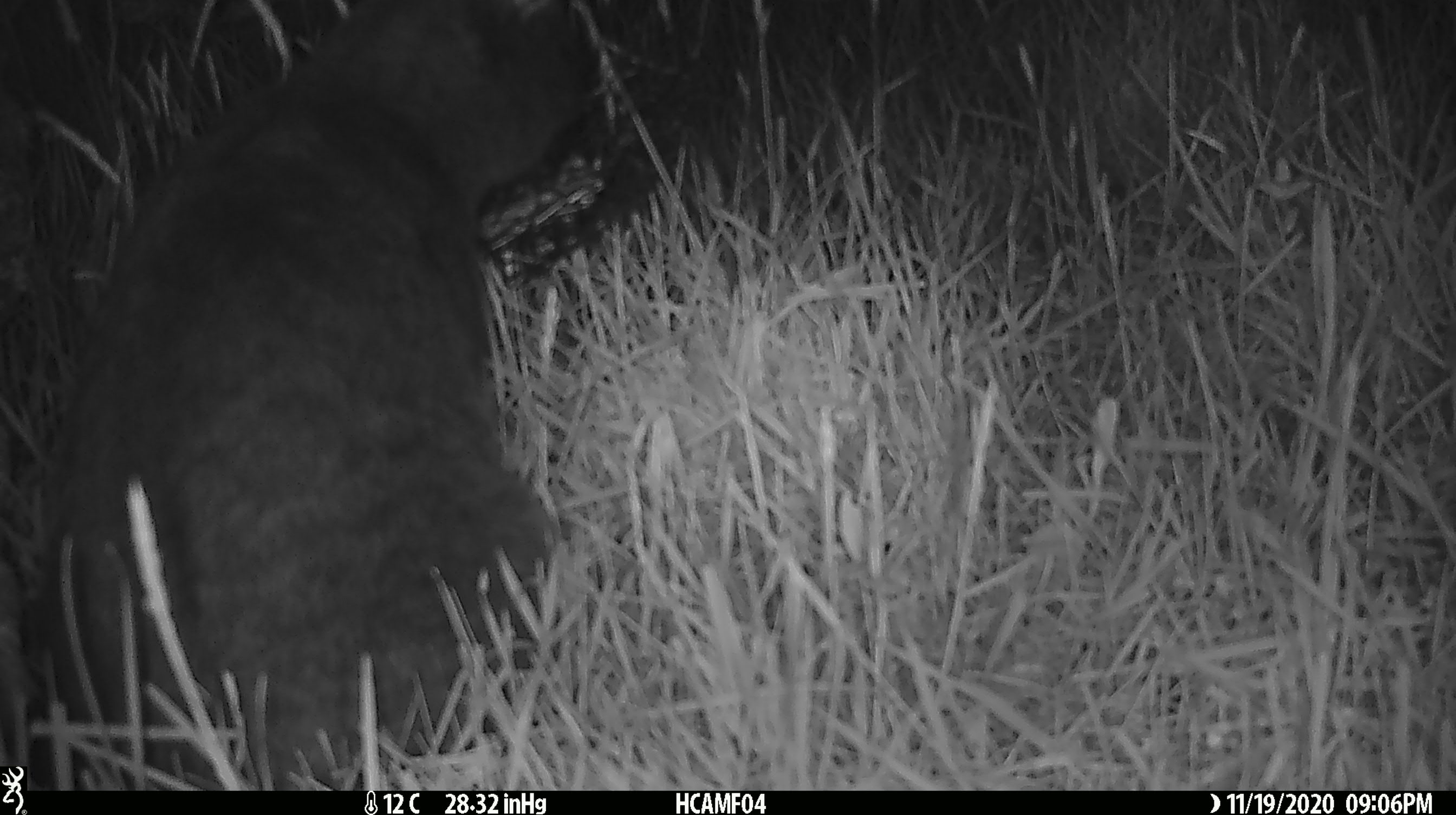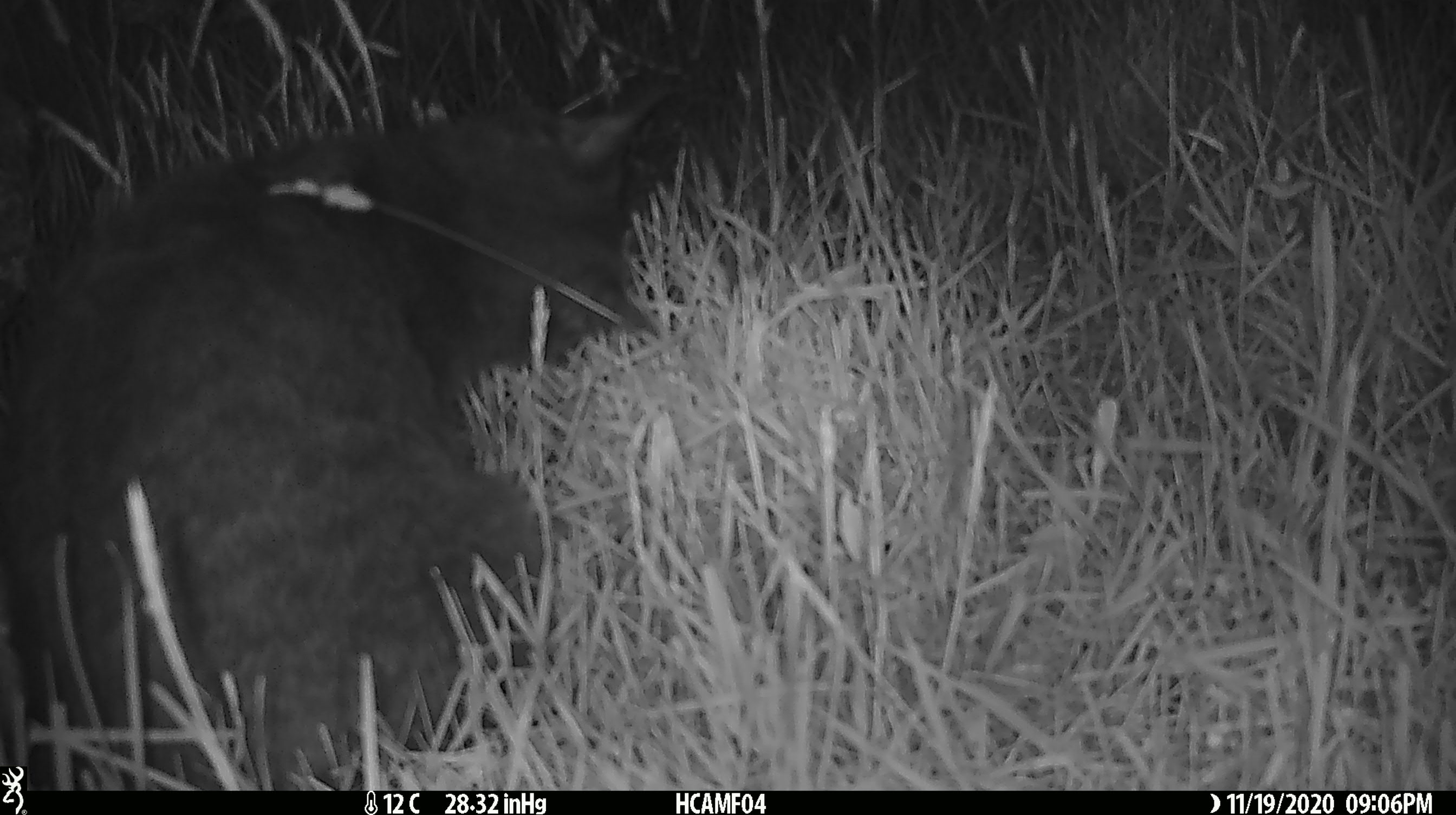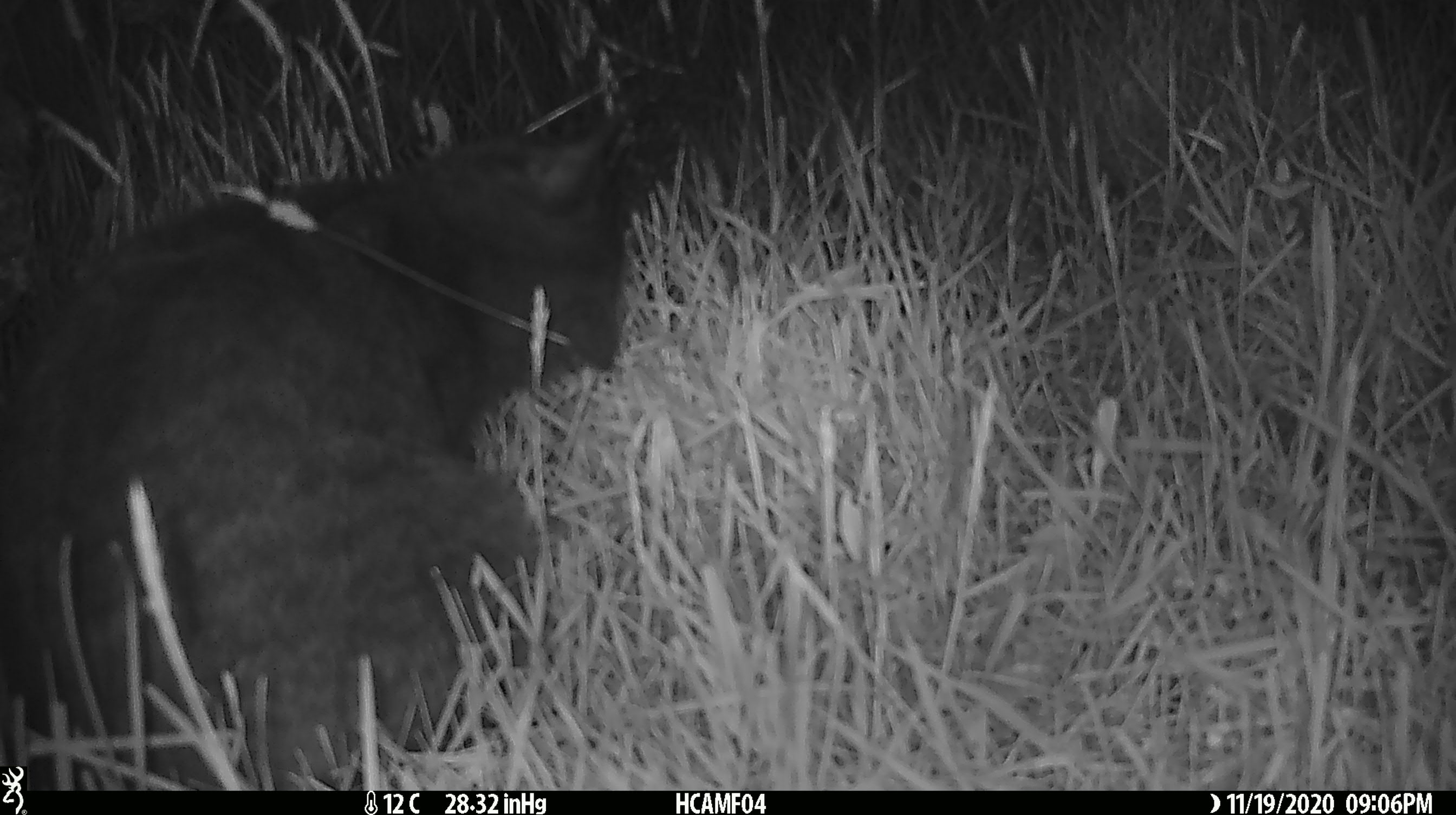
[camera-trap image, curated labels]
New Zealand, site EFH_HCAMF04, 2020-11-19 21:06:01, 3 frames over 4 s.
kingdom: Animalia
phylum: Chordata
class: Mammalia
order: Carnivora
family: Felidae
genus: Felis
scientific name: Felis catus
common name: domestic cat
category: cat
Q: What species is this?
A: Cat (domestic cat) (Felis catus).